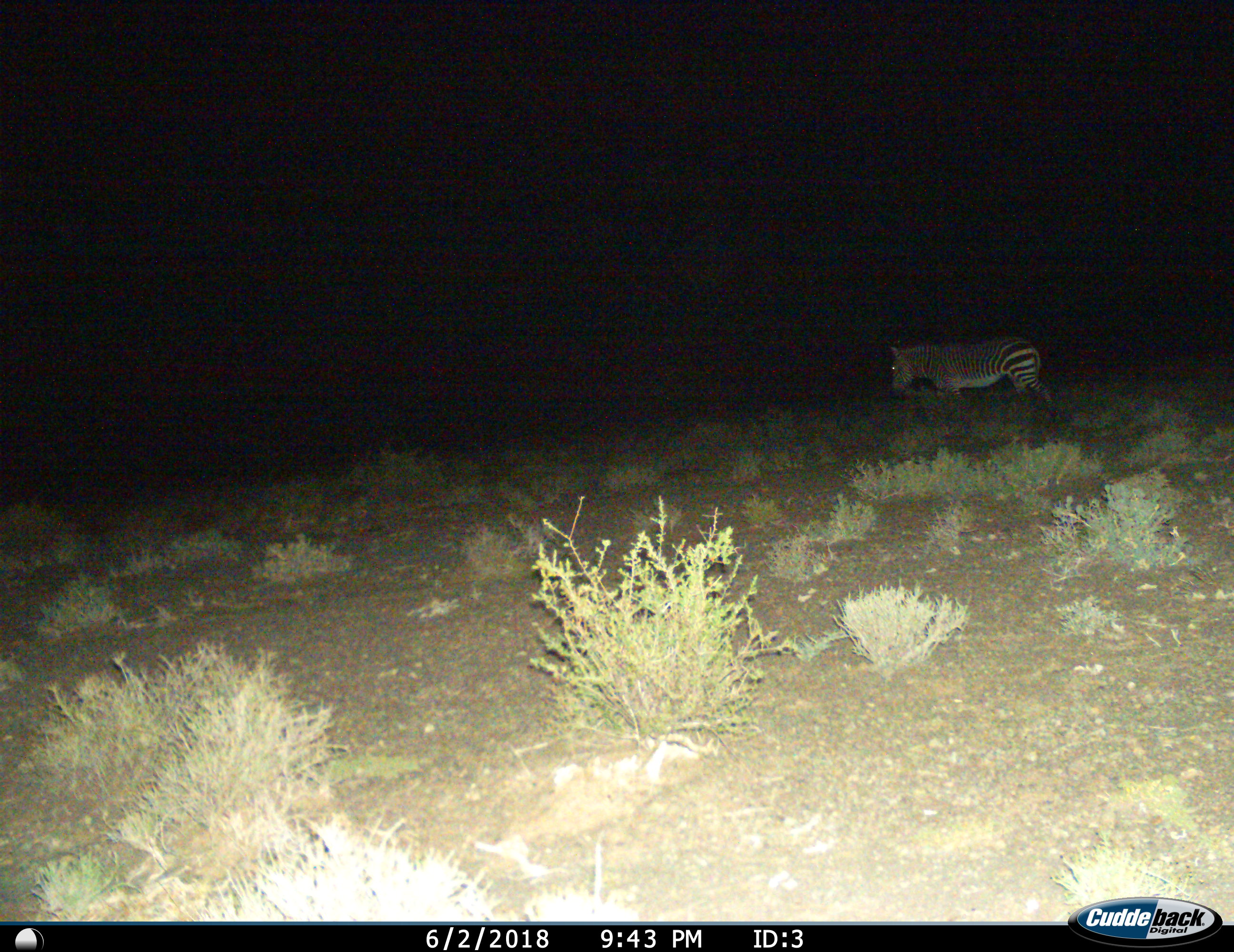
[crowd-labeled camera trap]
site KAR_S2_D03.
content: unidentified animal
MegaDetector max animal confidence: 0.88